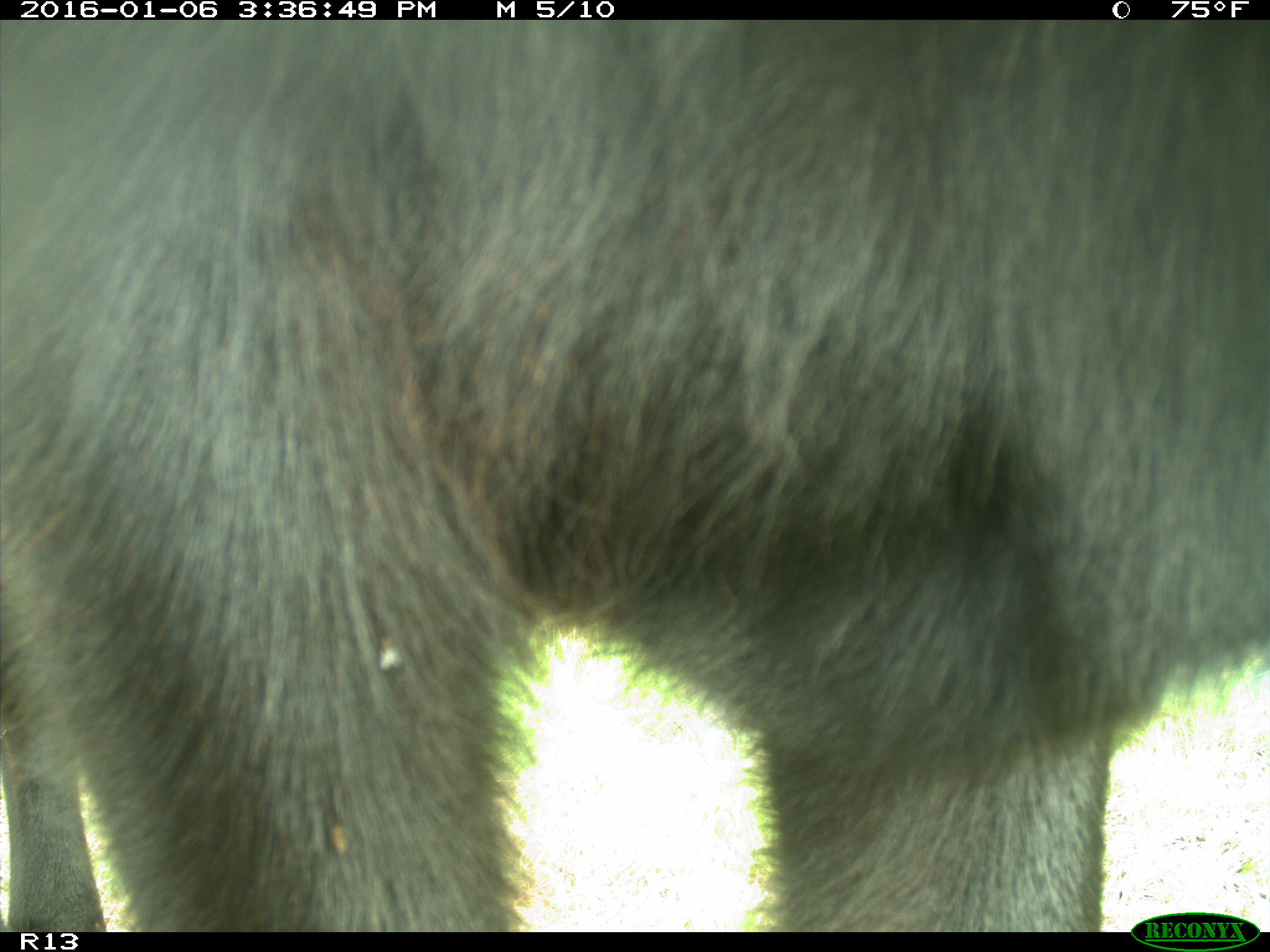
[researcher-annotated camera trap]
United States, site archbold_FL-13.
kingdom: Animalia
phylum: Chordata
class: Mammalia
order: Artiodactyla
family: Bovidae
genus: Bos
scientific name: Bos taurus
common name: domestic cow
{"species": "Bos taurus (domestic cow)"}